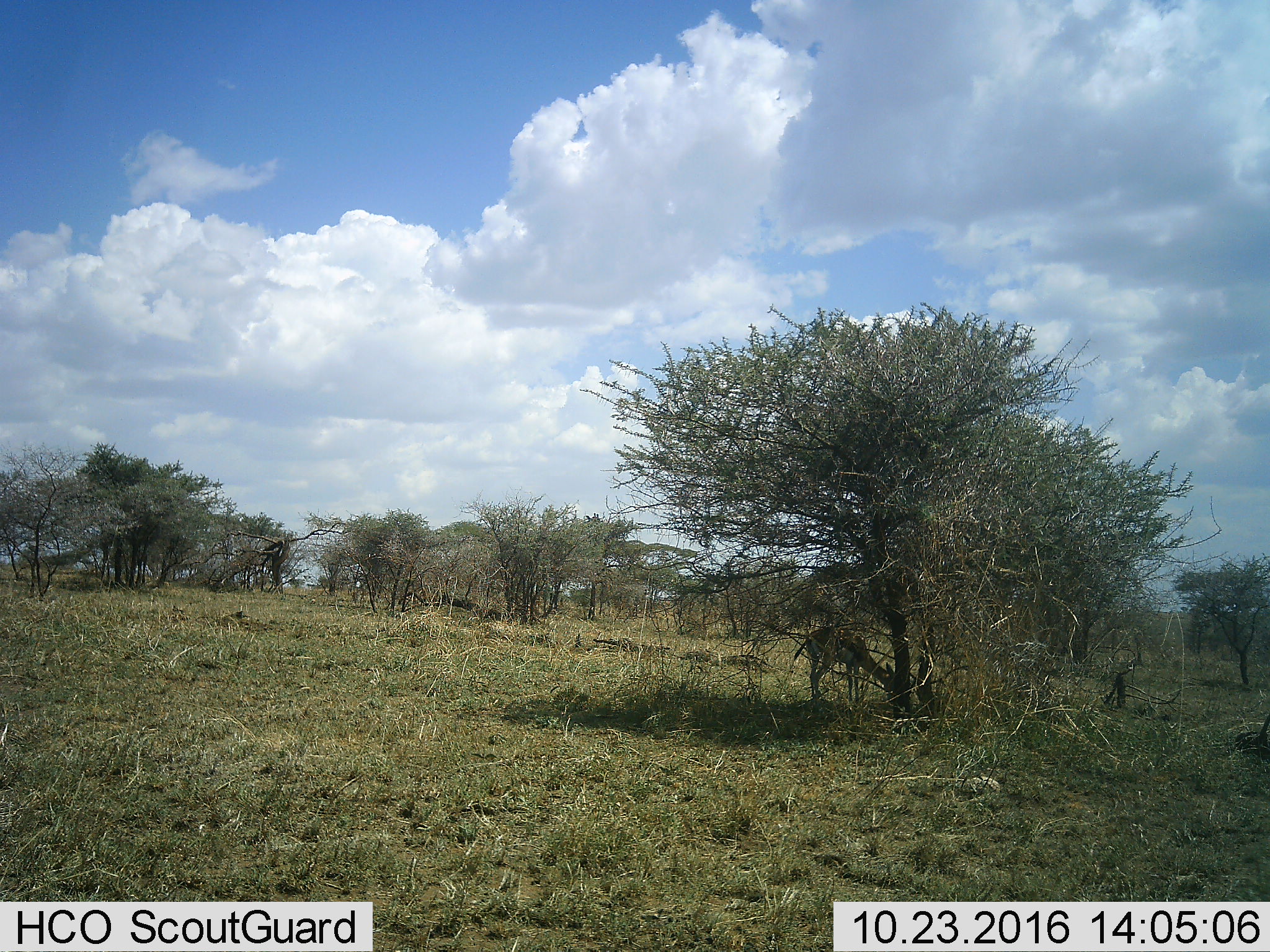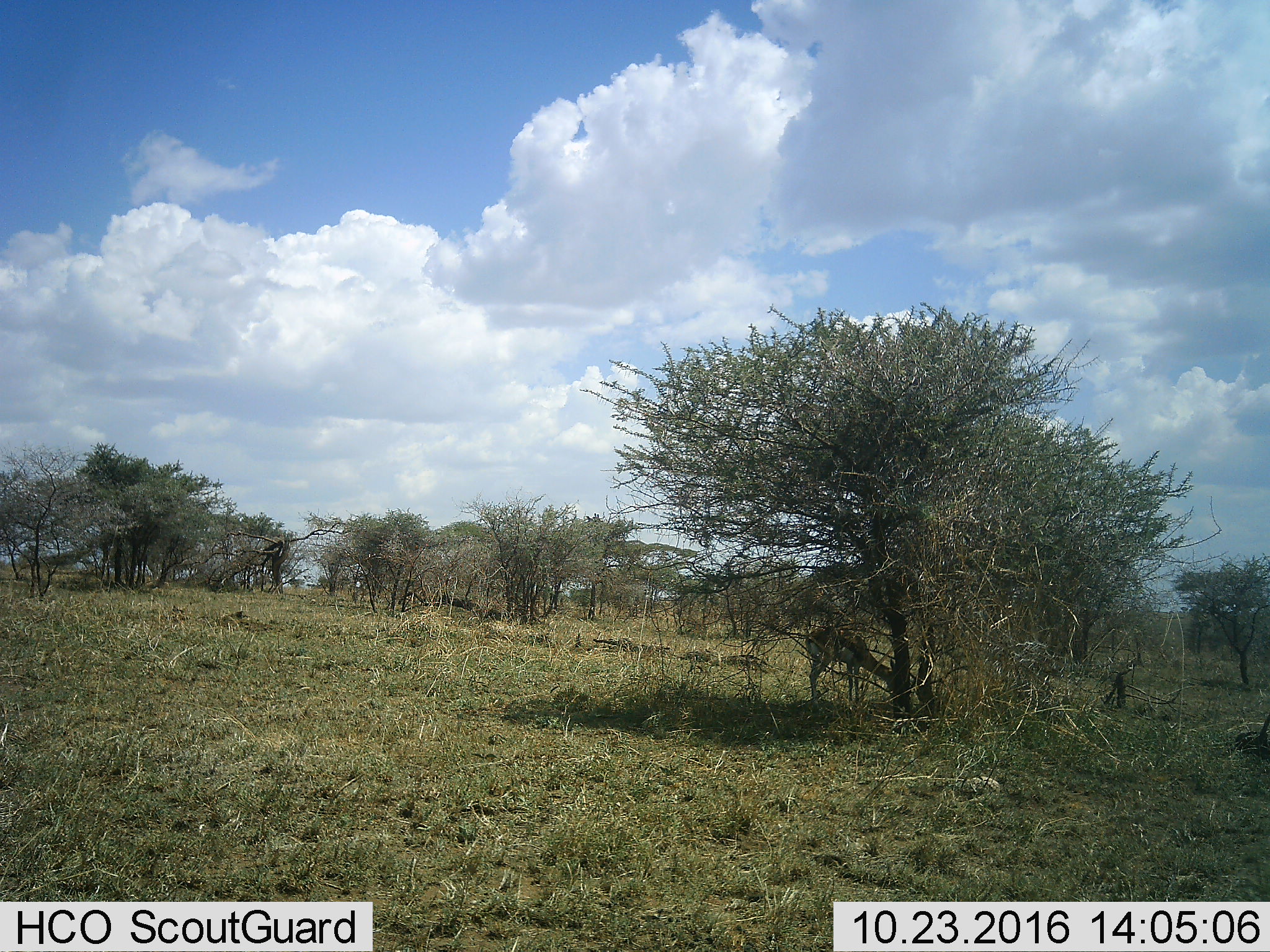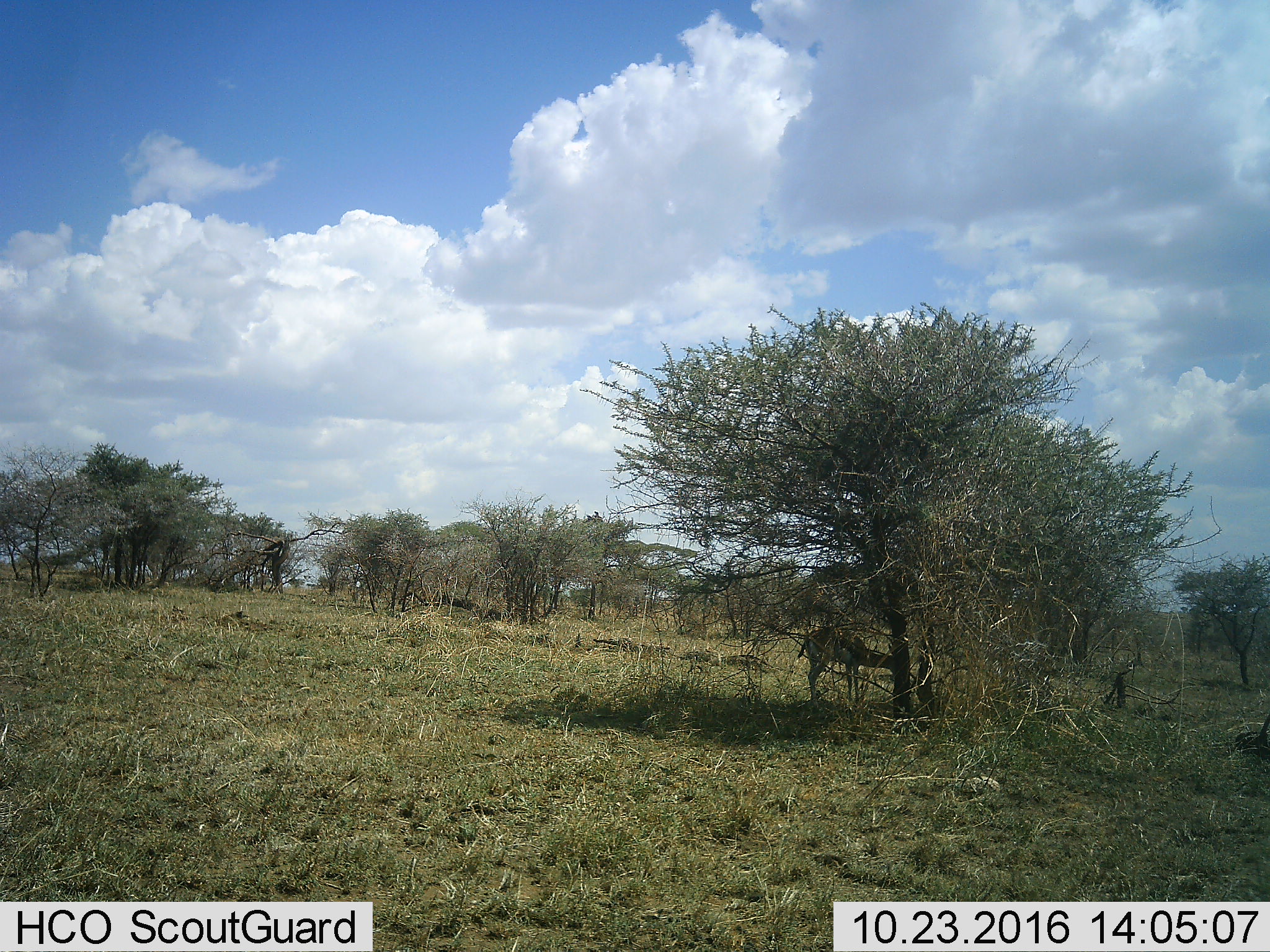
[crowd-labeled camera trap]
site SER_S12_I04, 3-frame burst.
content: unidentified animal